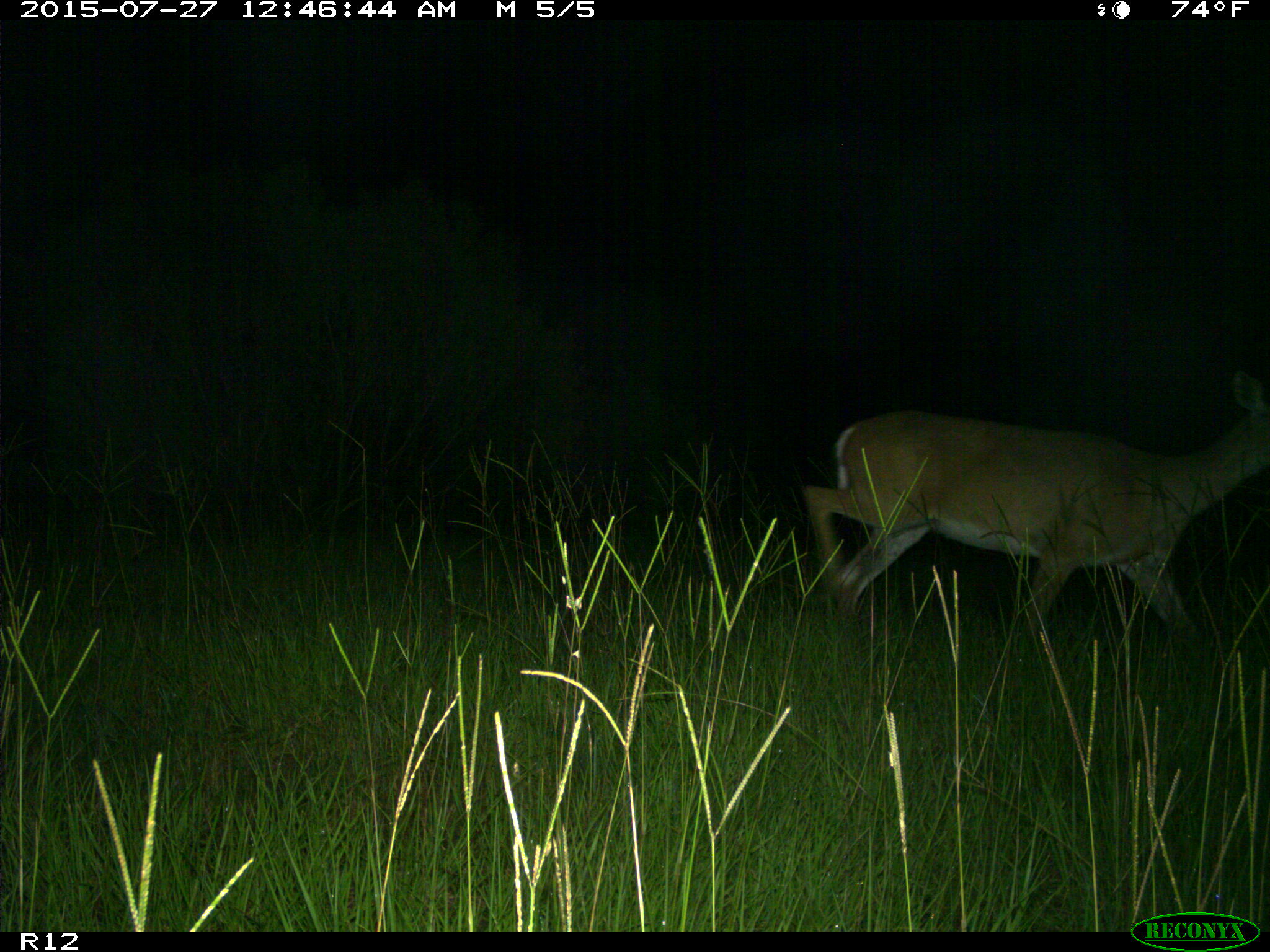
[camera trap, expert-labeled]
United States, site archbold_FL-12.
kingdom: Animalia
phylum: Chordata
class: Mammalia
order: Artiodactyla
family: Cervidae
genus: Odocoileus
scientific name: Odocoileus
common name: deer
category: unidentified deer